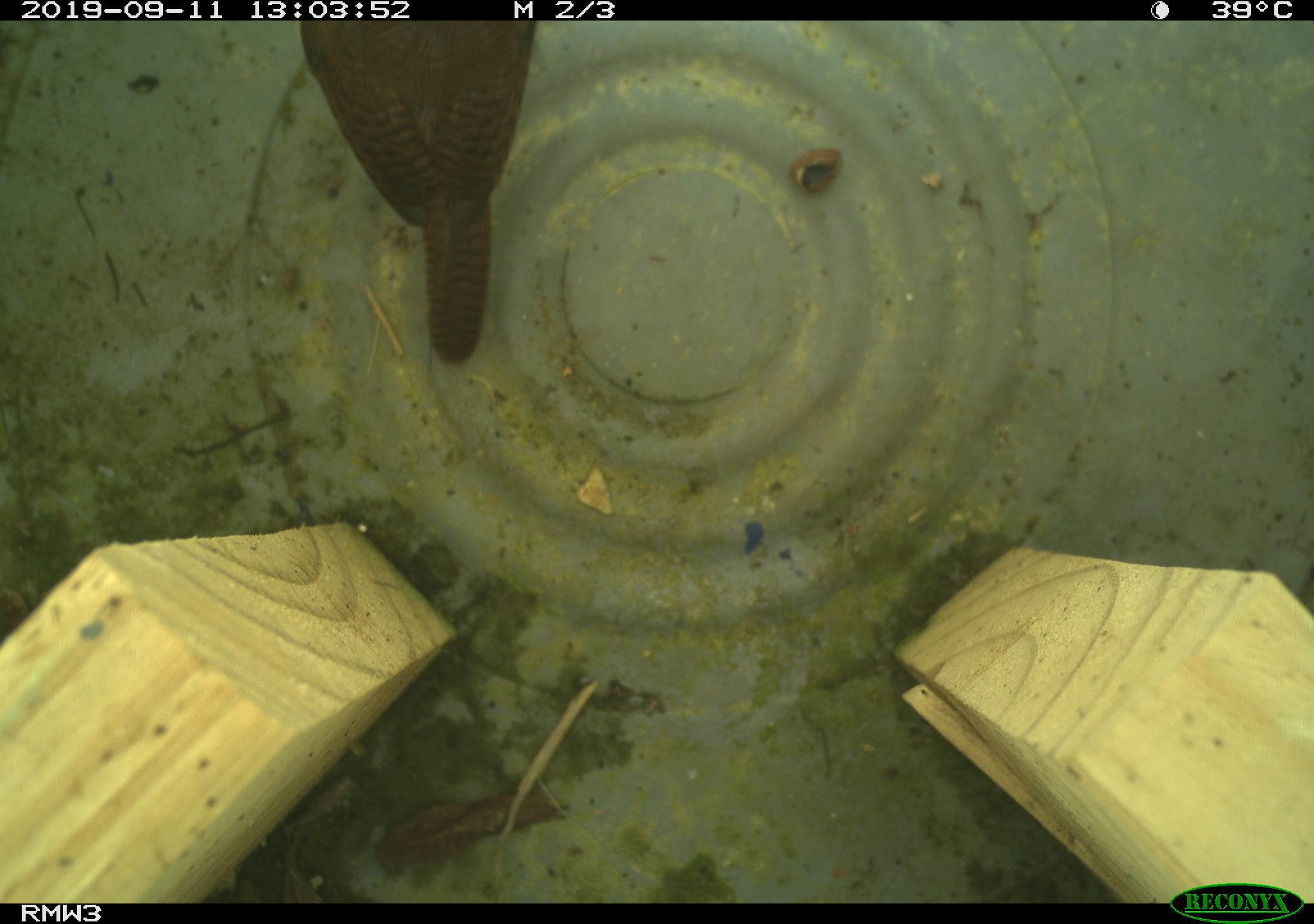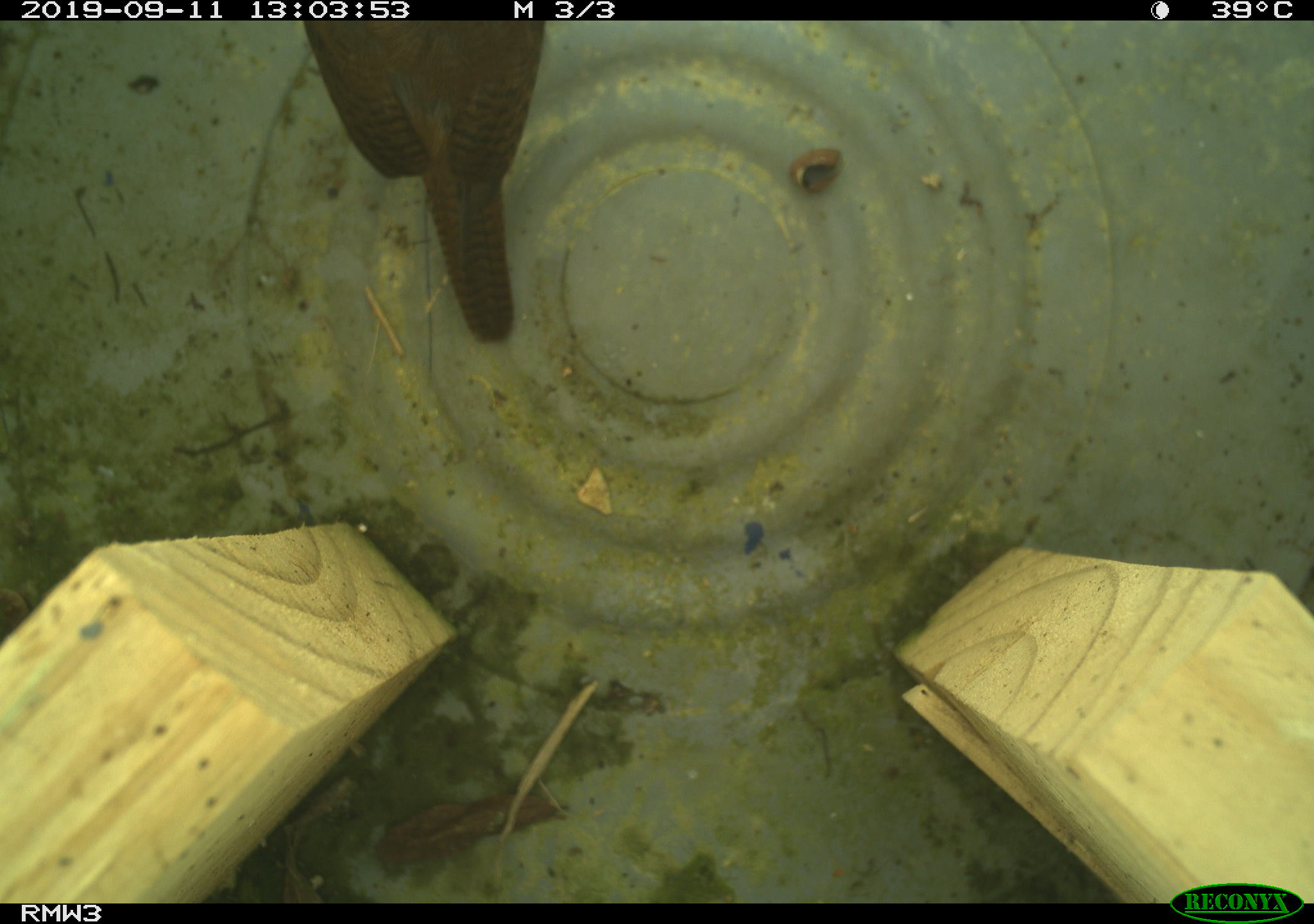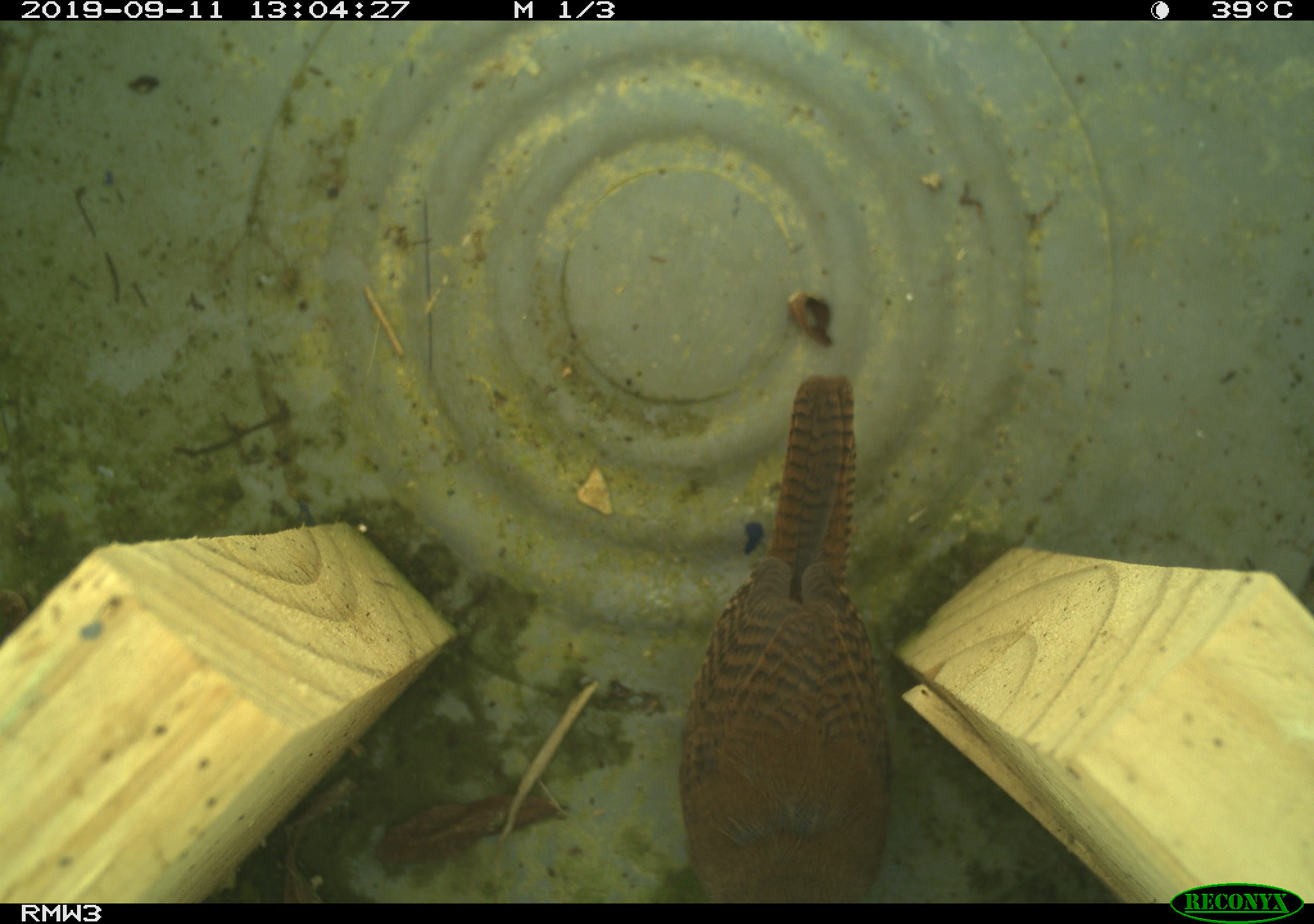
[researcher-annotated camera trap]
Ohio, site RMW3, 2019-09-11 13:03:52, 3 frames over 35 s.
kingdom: Animalia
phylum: Chordata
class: Aves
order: Passeriformes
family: Troglodytidae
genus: Troglodytes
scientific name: Troglodytes aedon aedon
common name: northern house wren